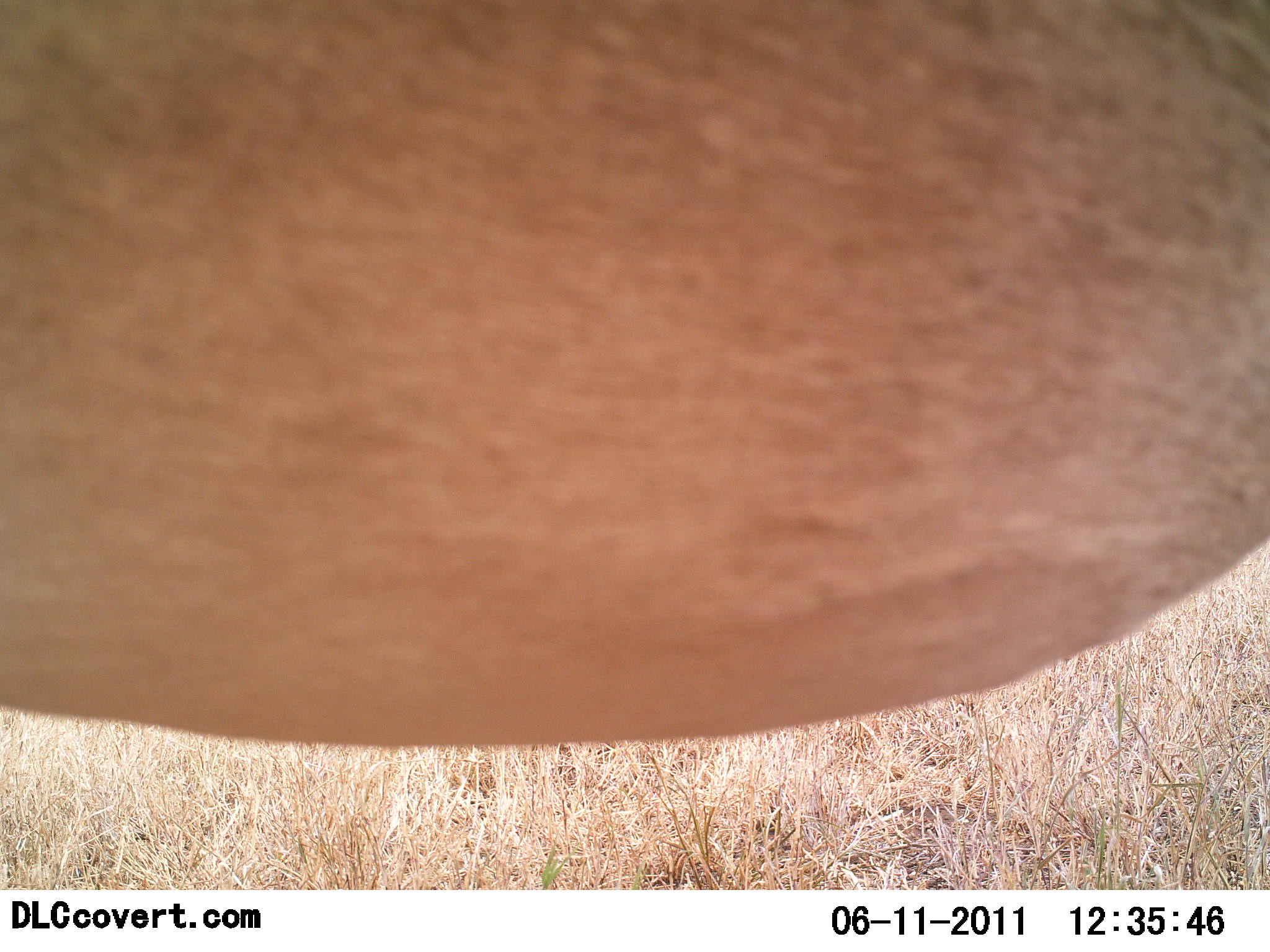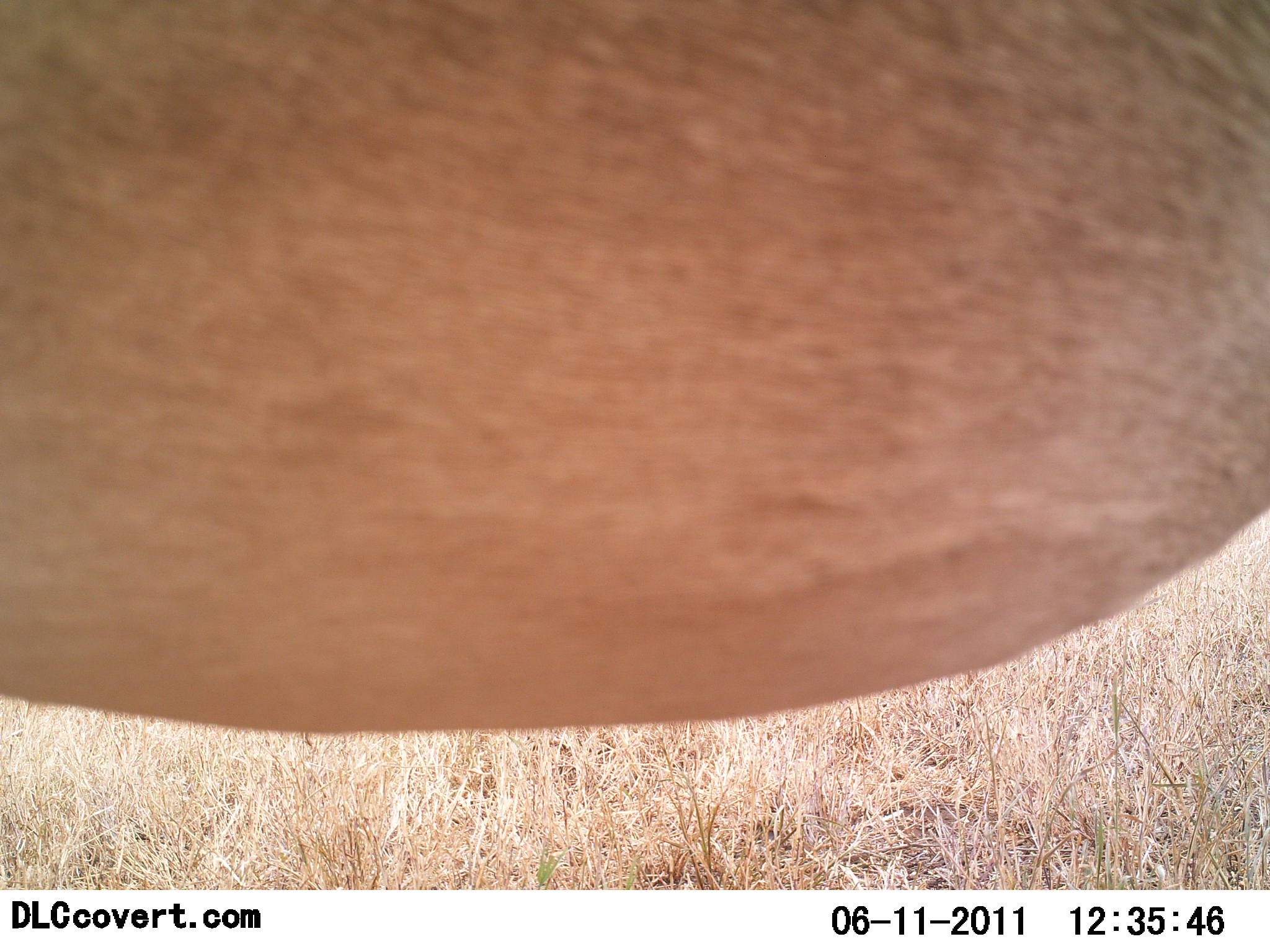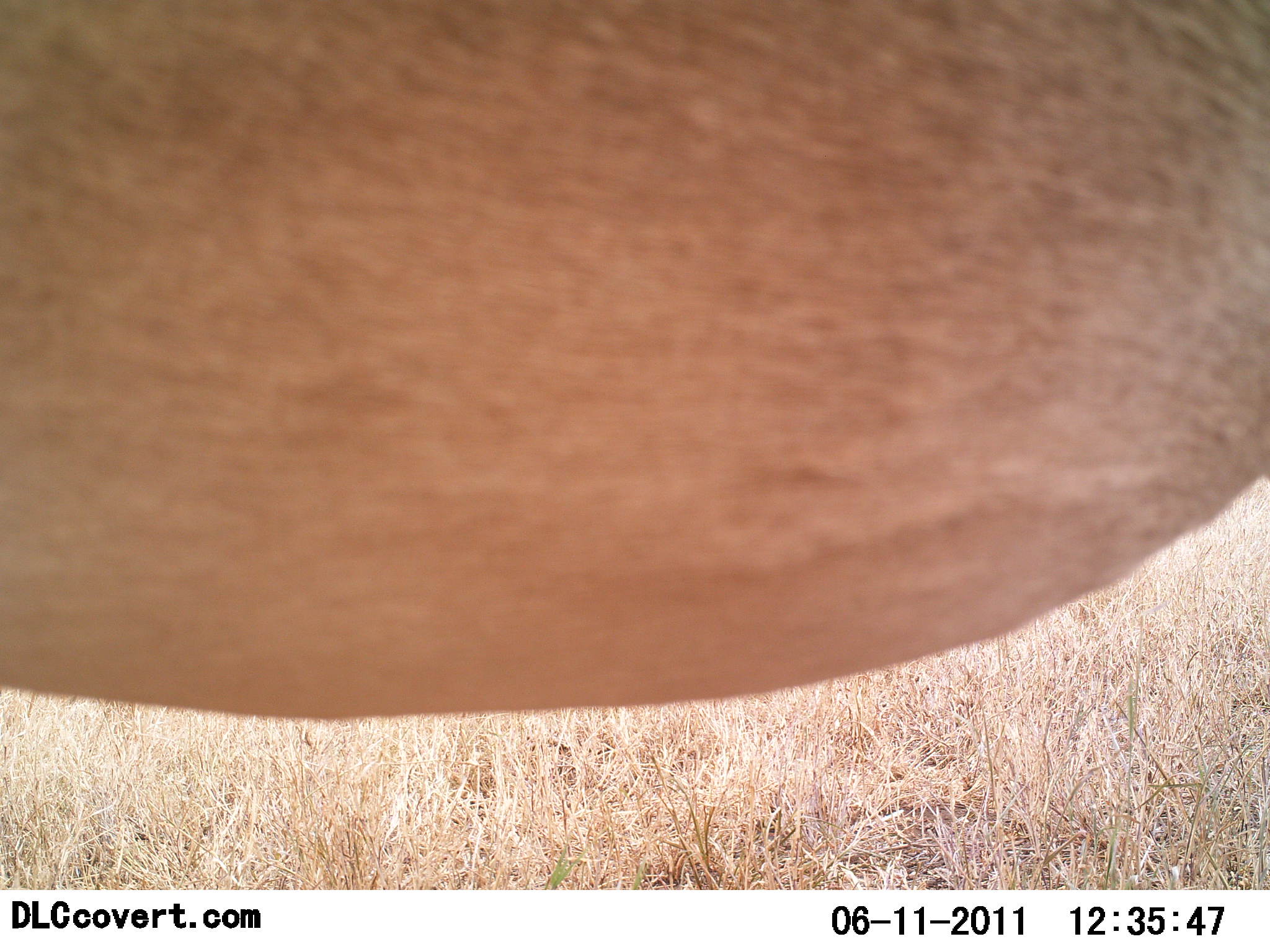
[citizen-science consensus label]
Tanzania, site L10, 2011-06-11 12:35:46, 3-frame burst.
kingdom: Animalia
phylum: Chordata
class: Mammalia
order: Artiodactyla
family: Bovidae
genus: Alcelaphus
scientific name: Alcelaphus buselaphus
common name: hartebeest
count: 1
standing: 100%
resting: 0%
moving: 0%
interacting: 0%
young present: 0%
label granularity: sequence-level